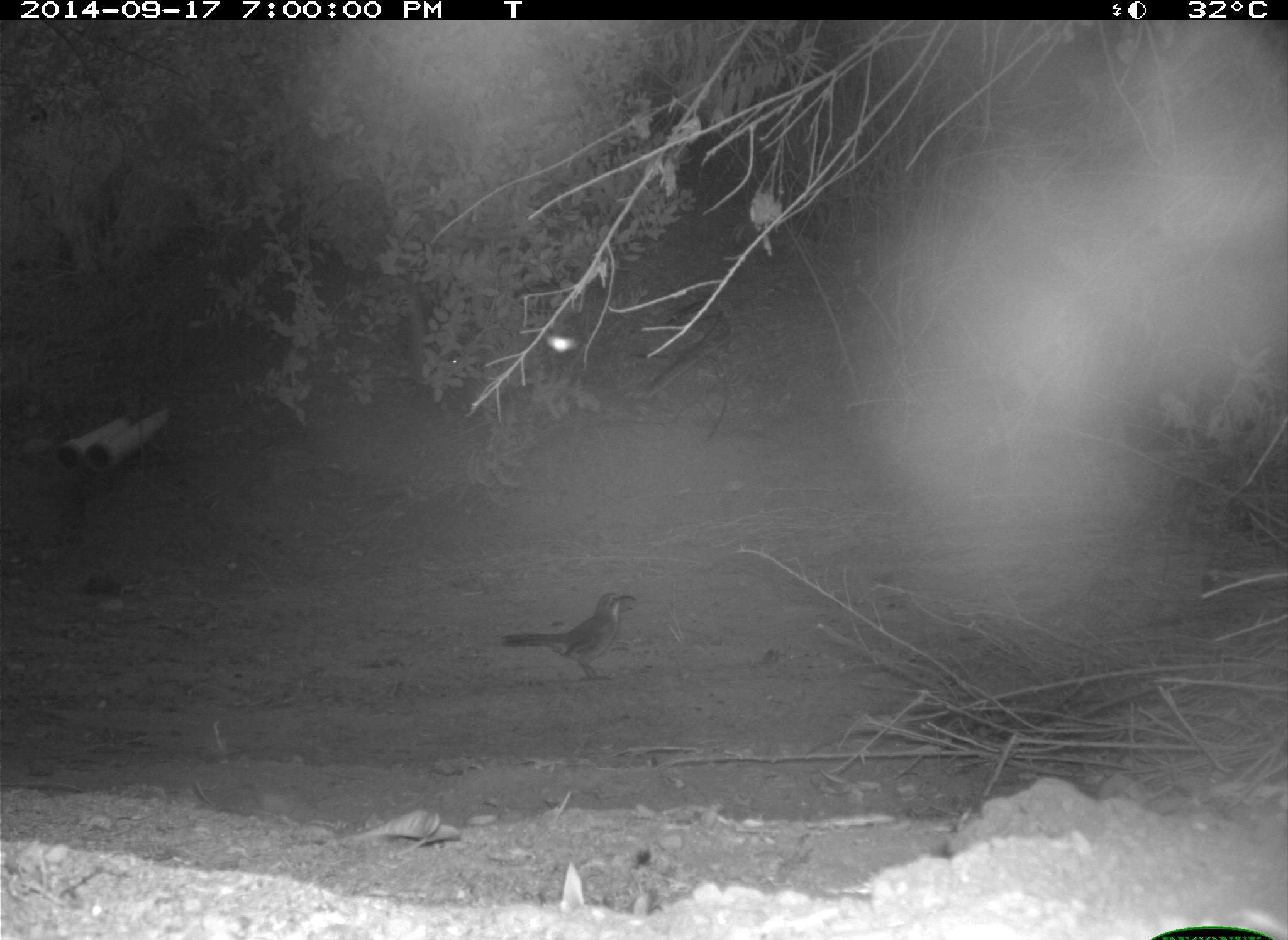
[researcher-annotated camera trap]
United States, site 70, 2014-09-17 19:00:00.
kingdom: Animalia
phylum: Chordata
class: Aves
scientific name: Aves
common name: bird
Bird (Aves).